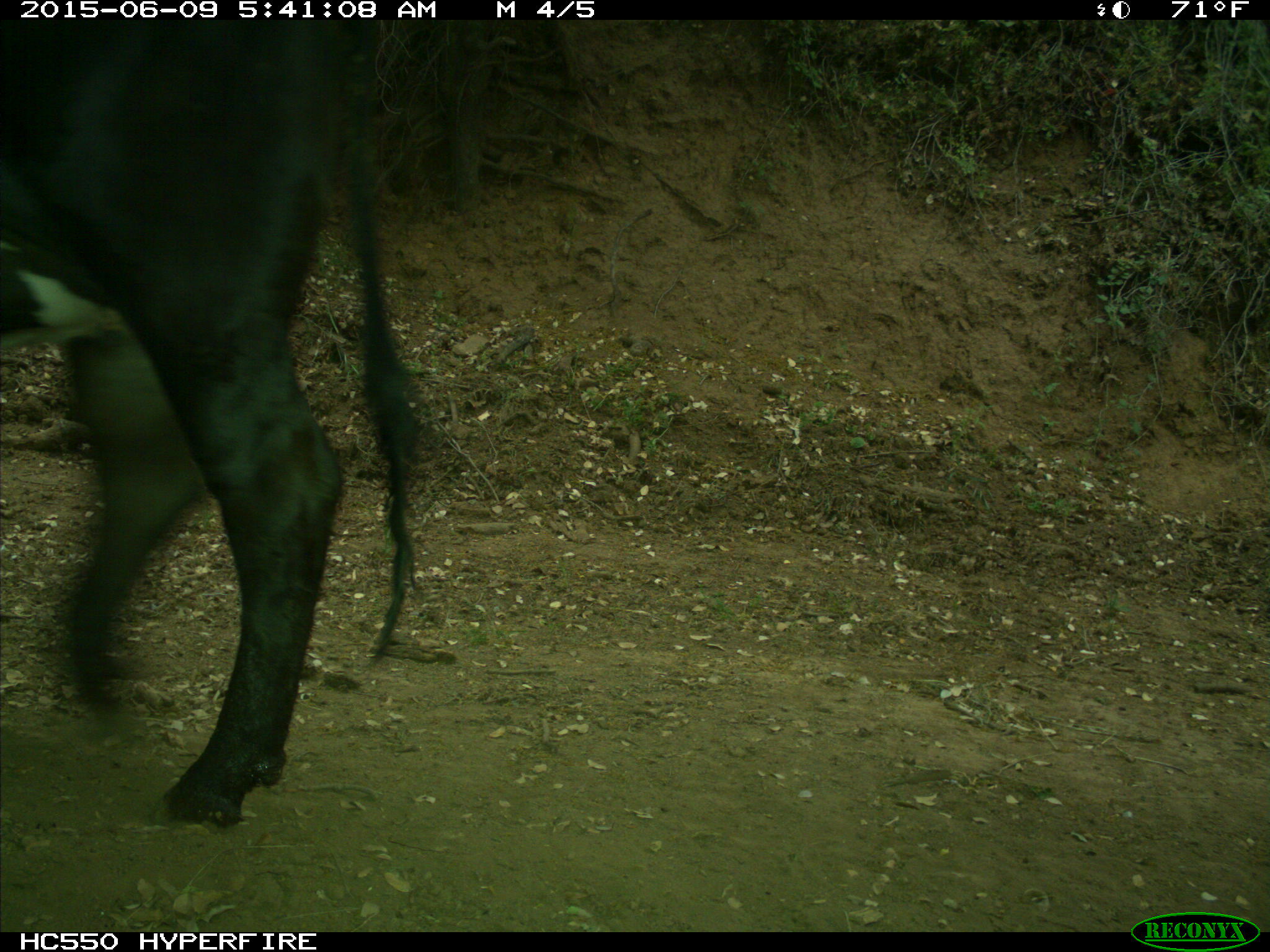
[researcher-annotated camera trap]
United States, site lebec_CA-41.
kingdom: Animalia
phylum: Chordata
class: Mammalia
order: Artiodactyla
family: Bovidae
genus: Bos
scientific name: Bos taurus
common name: domestic cow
Bos taurus (domestic cow).